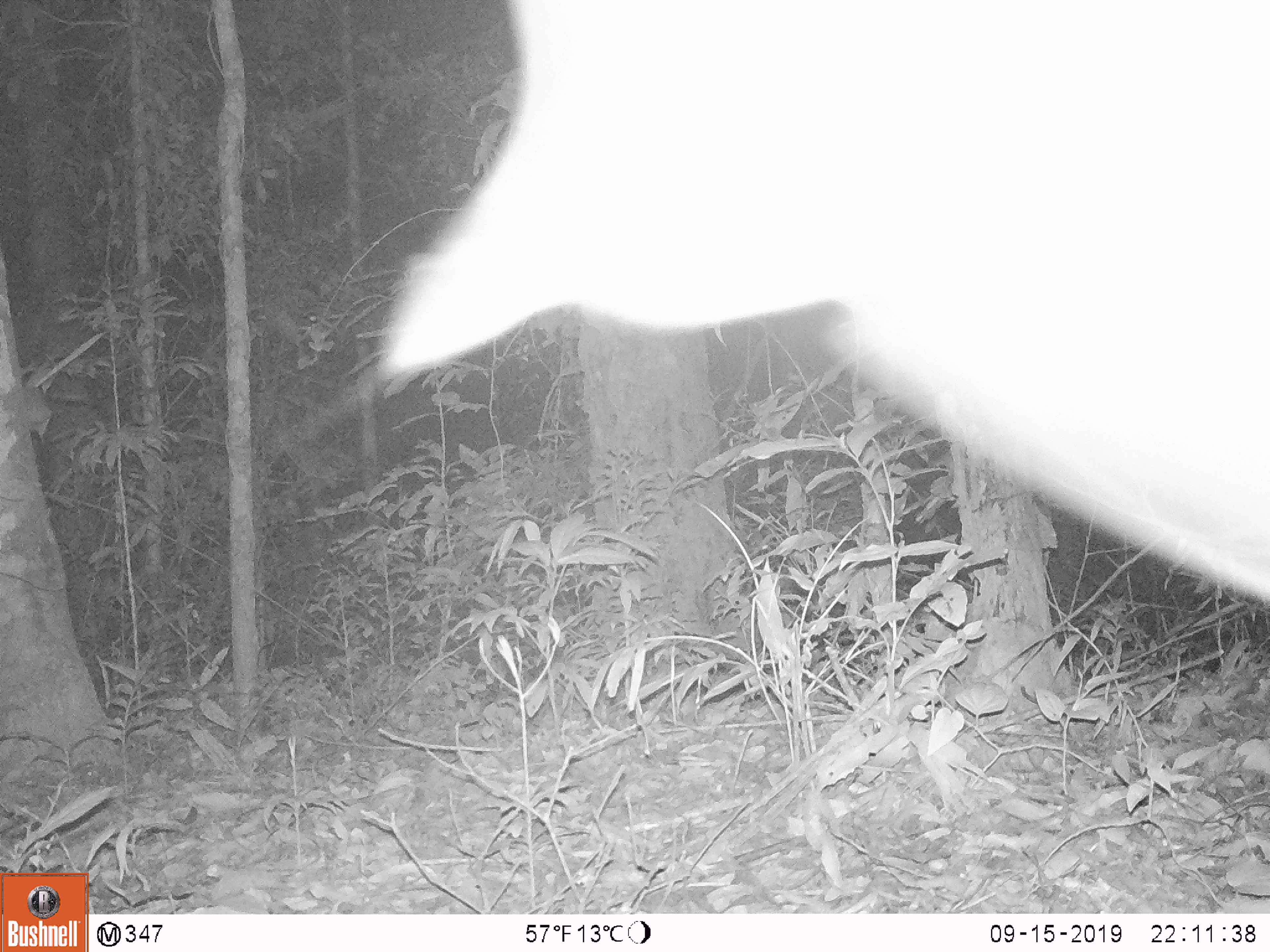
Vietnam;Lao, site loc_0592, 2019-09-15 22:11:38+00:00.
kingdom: Animalia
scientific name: Animalia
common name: animal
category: unidentified animal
Unidentified animal (animal) (Animalia). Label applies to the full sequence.